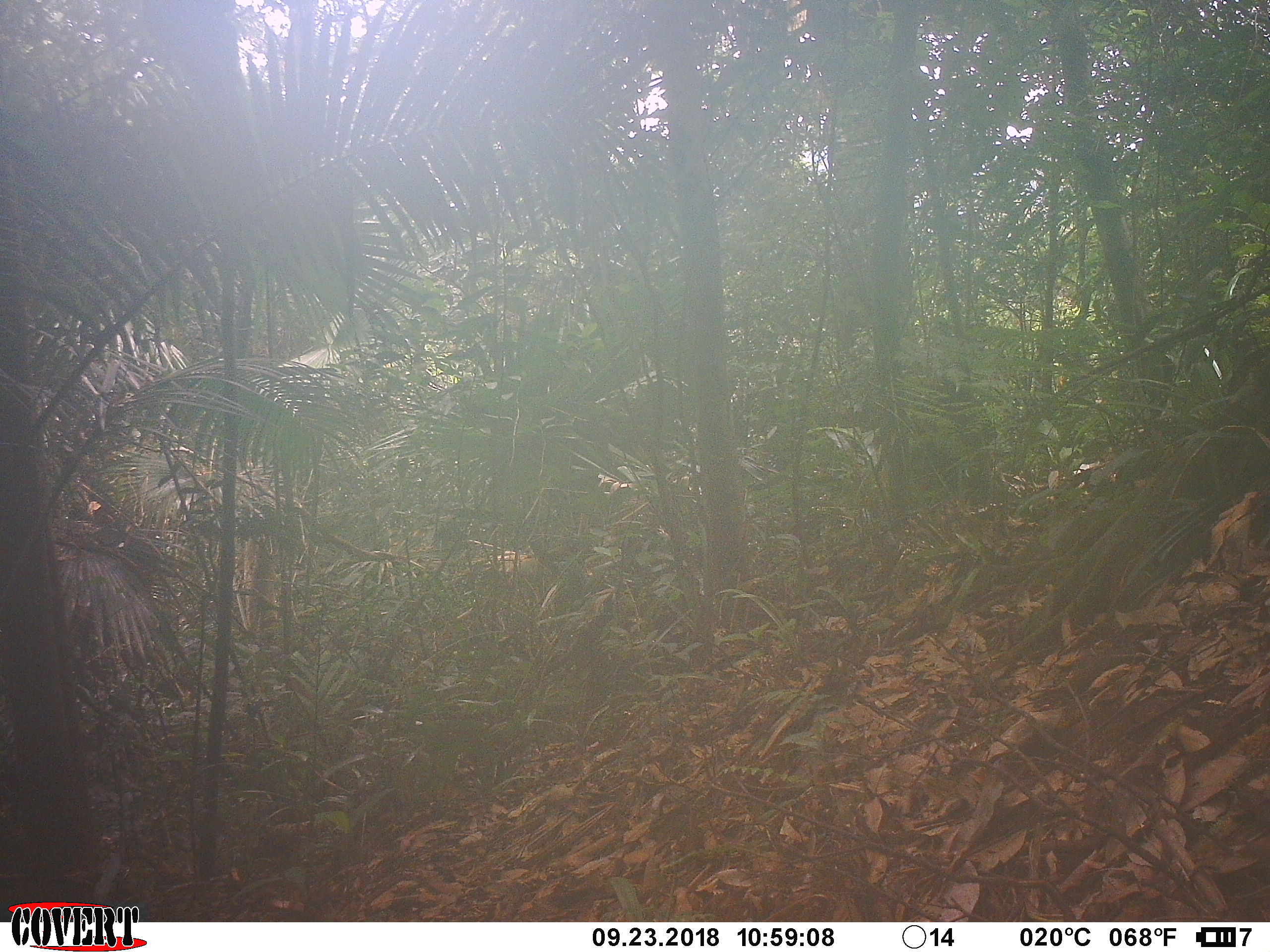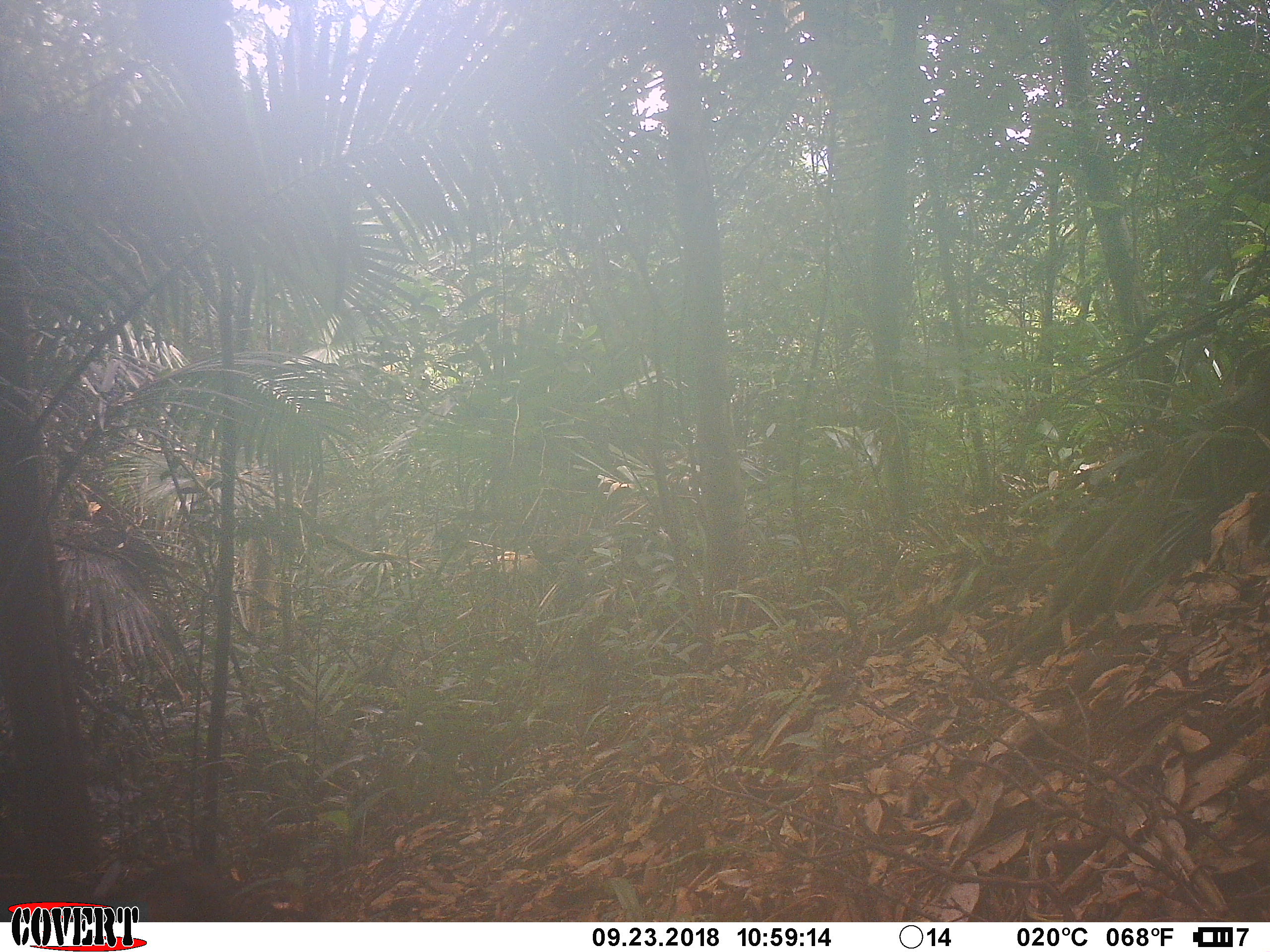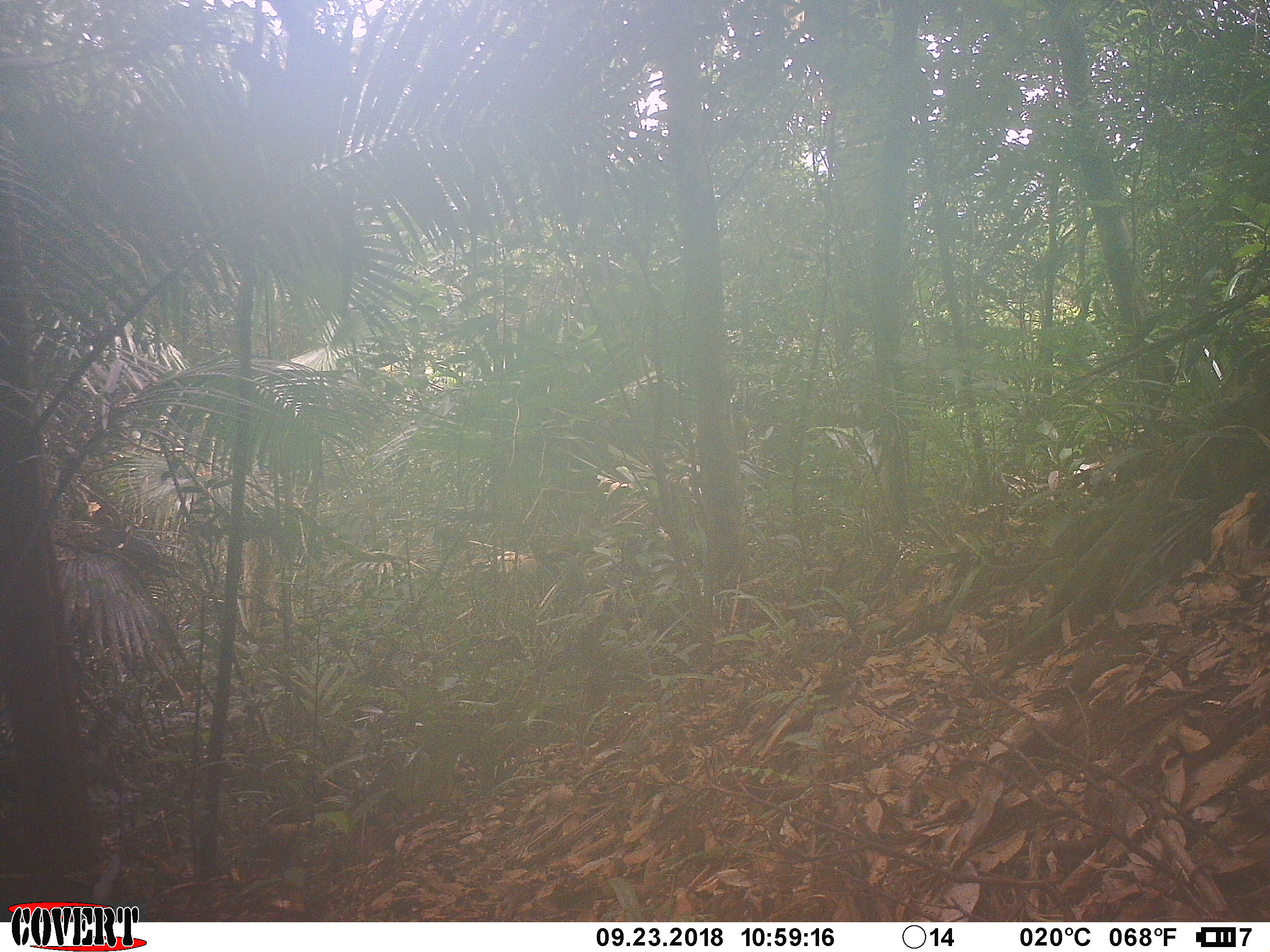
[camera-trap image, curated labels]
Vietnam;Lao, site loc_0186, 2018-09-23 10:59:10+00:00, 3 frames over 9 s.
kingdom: Animalia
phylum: Chordata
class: Mammalia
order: Primates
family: Cercopithecidae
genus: Macaca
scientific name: Macaca arctoides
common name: stump-tailed macaque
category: stump tailed macaque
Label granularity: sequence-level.